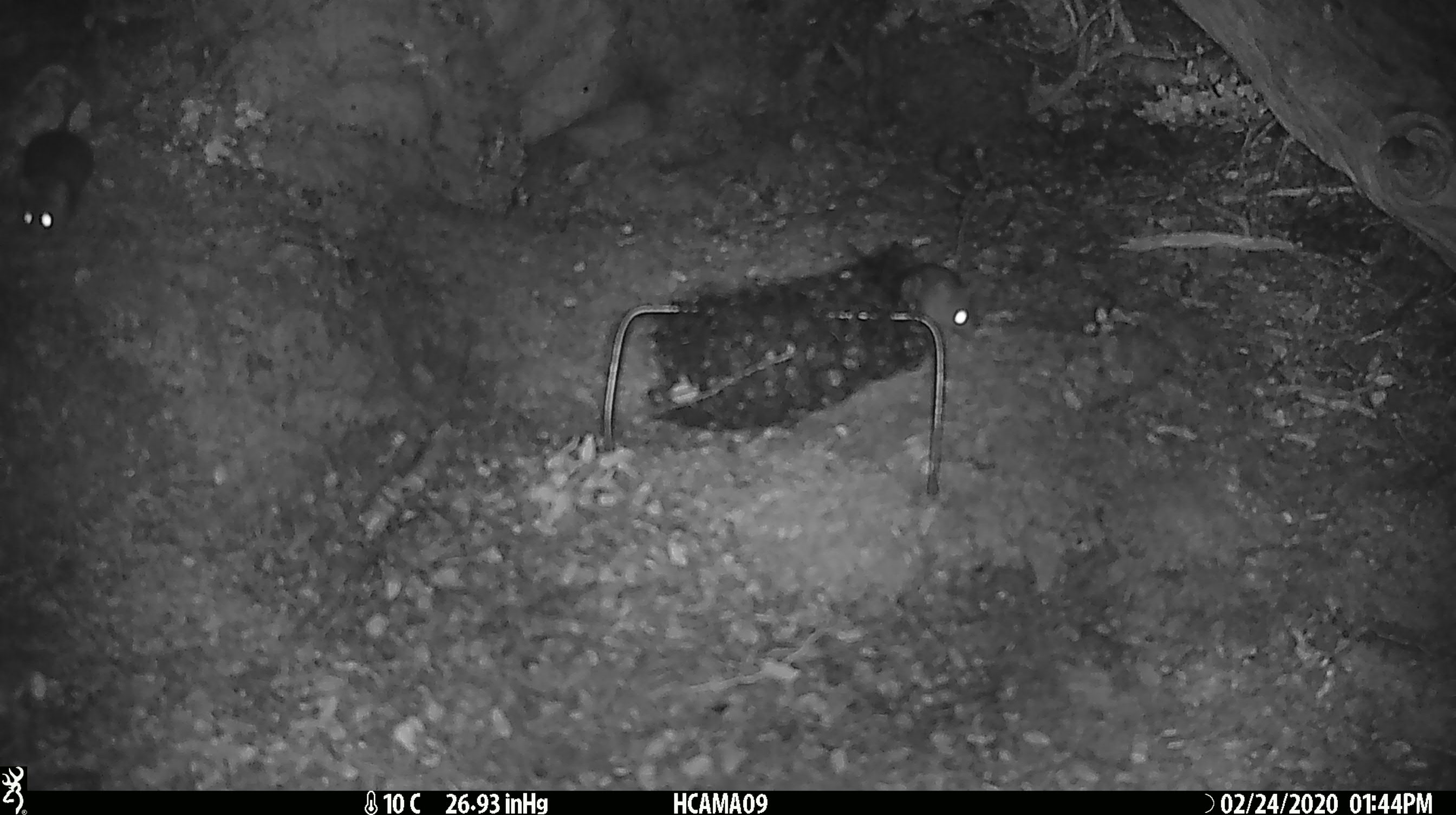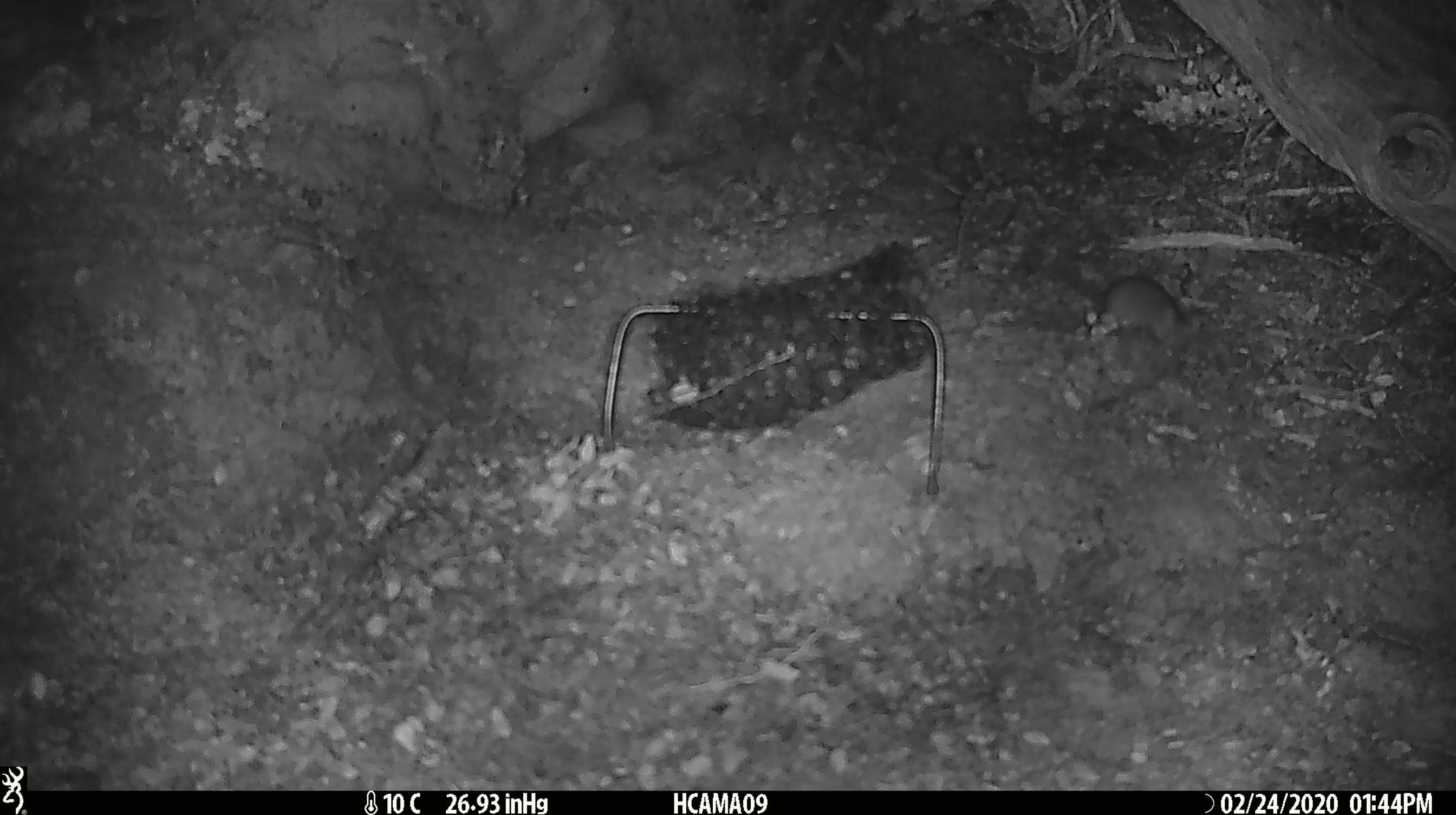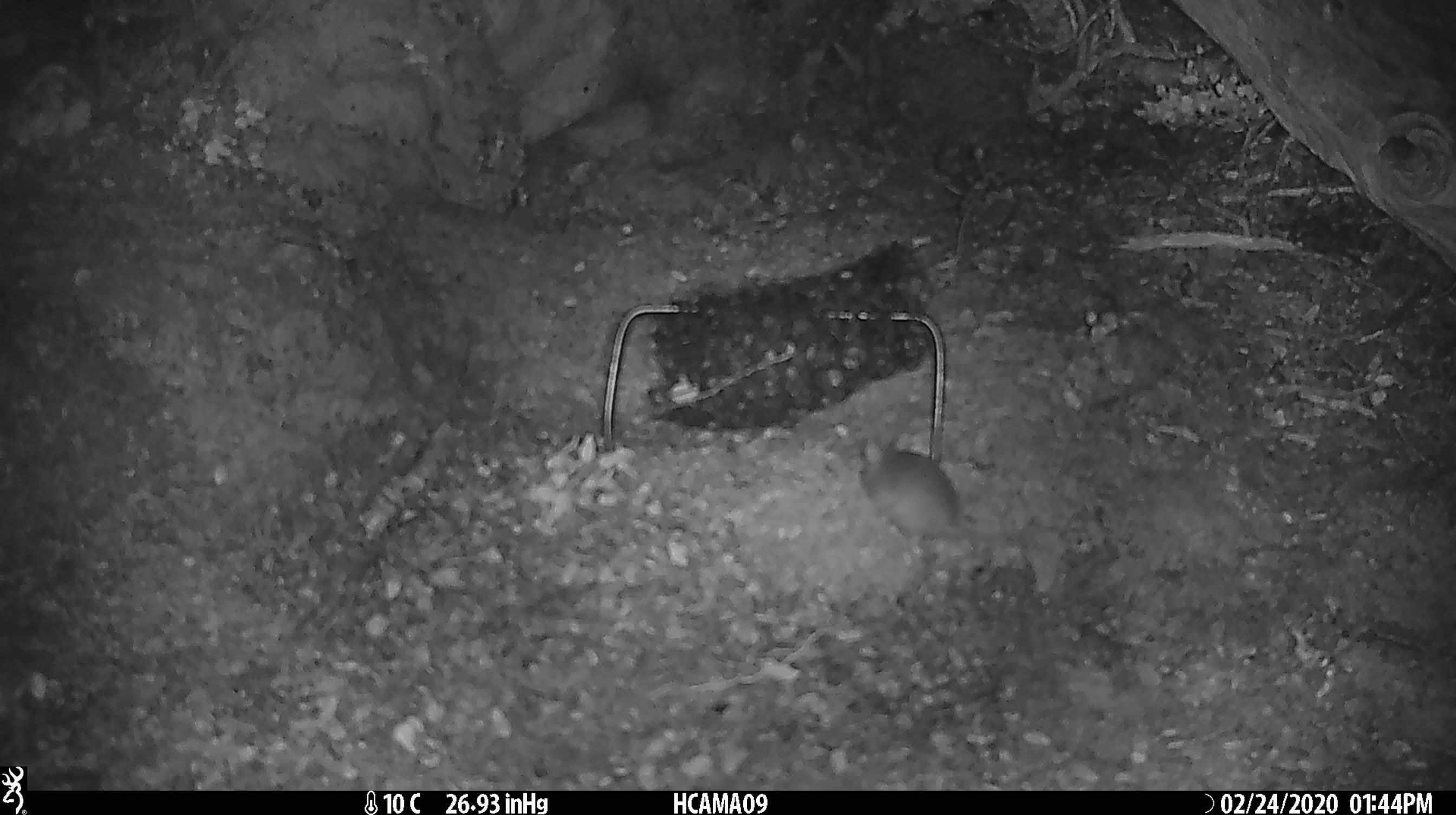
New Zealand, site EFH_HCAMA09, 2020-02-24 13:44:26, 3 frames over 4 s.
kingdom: Animalia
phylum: Chordata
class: Mammalia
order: Rodentia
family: Muridae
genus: Mus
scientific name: Mus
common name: mouse